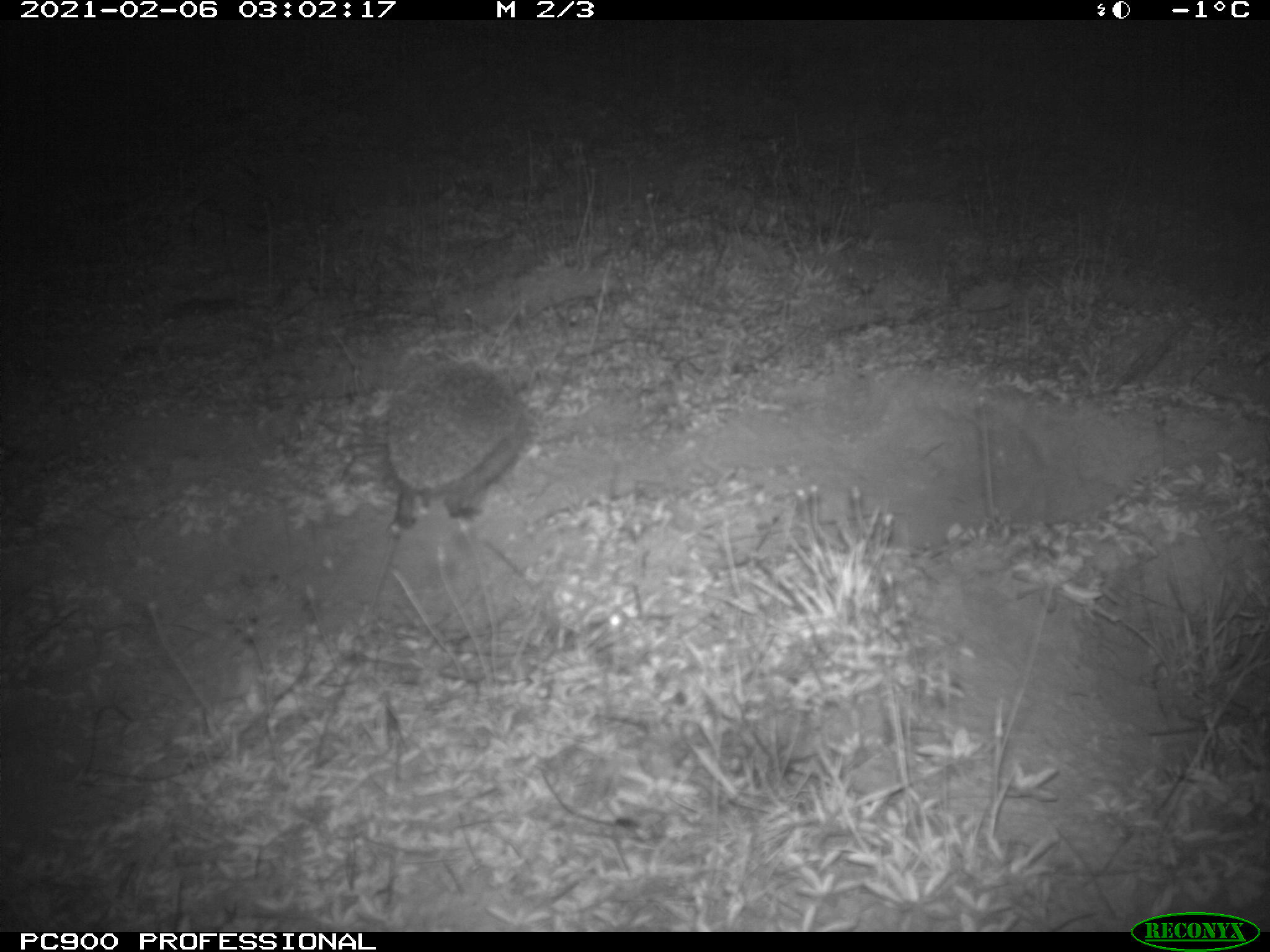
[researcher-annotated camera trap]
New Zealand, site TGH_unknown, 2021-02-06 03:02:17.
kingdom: Animalia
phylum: Chordata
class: Mammalia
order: Eulipotyphla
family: Erinaceidae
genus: Erinaceus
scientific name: Erinaceus europaeus europaeus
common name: european hedgehog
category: hedgehog